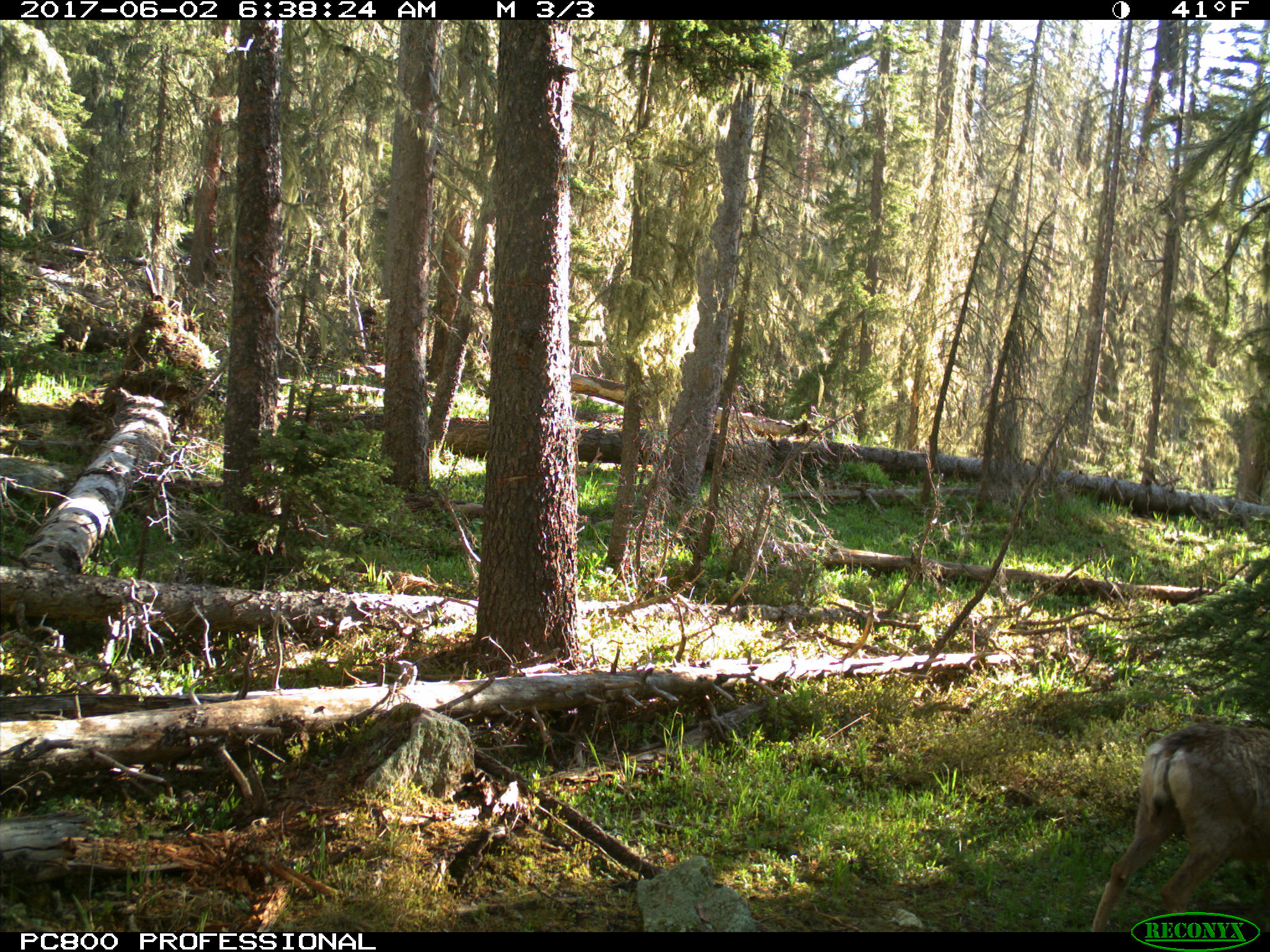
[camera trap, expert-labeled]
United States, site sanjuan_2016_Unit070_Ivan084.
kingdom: Animalia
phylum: Chordata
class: Mammalia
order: Artiodactyla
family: Cervidae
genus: Odocoileus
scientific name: Odocoileus hemionus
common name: mule deer